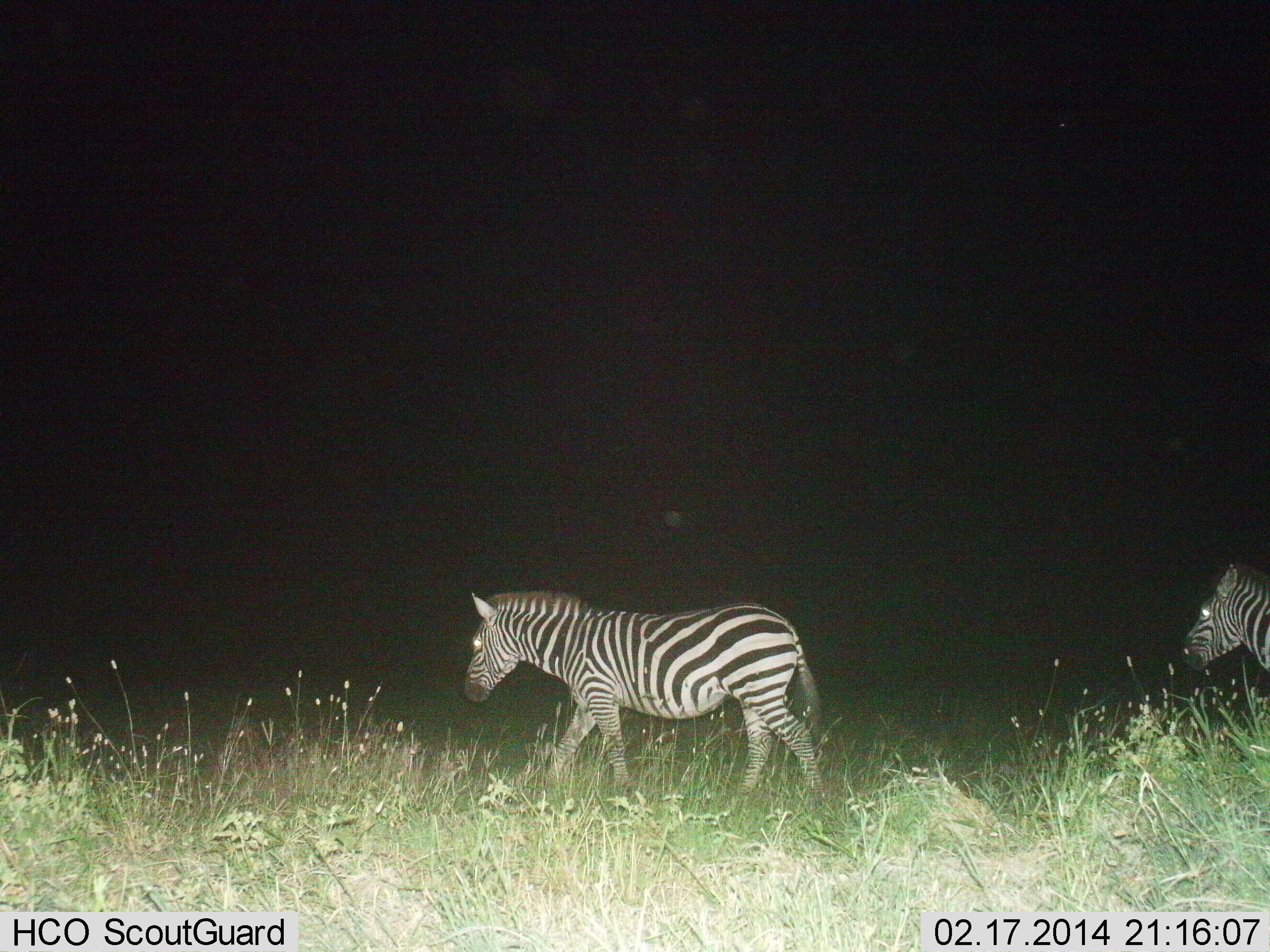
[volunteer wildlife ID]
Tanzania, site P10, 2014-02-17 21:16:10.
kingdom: Animalia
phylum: Chordata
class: Mammalia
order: Perissodactyla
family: Equidae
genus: Equus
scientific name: Equus quagga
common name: plains zebra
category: zebra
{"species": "zebra (plains zebra) (Equus quagga)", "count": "2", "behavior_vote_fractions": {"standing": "0%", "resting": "0%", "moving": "100%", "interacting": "0%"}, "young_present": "0%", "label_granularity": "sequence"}